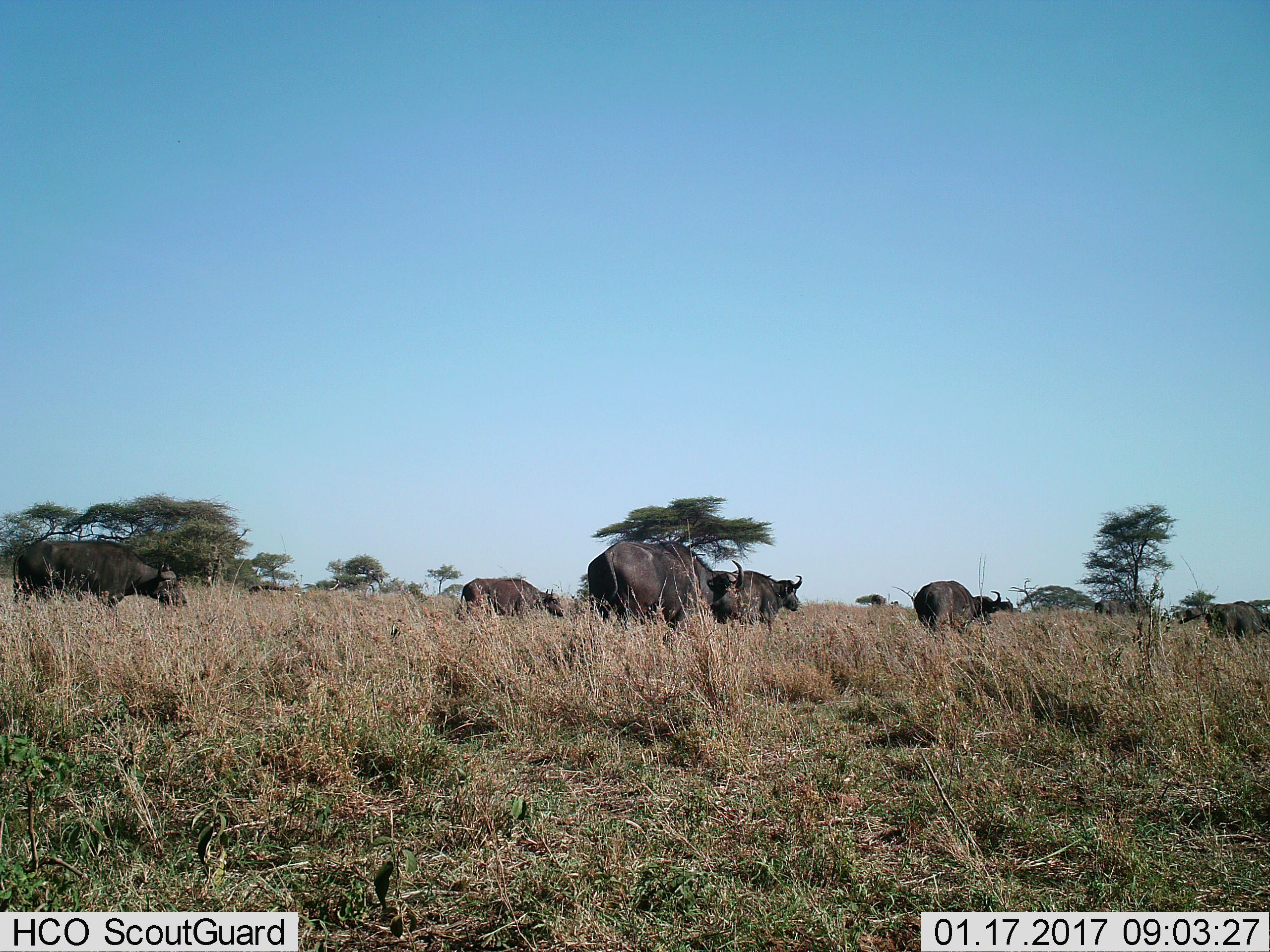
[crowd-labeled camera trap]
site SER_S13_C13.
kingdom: Animalia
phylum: Chordata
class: Mammalia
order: Artiodactyla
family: Bovidae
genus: Syncerus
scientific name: Syncerus caffer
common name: african buffalo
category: buffalo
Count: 9.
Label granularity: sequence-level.